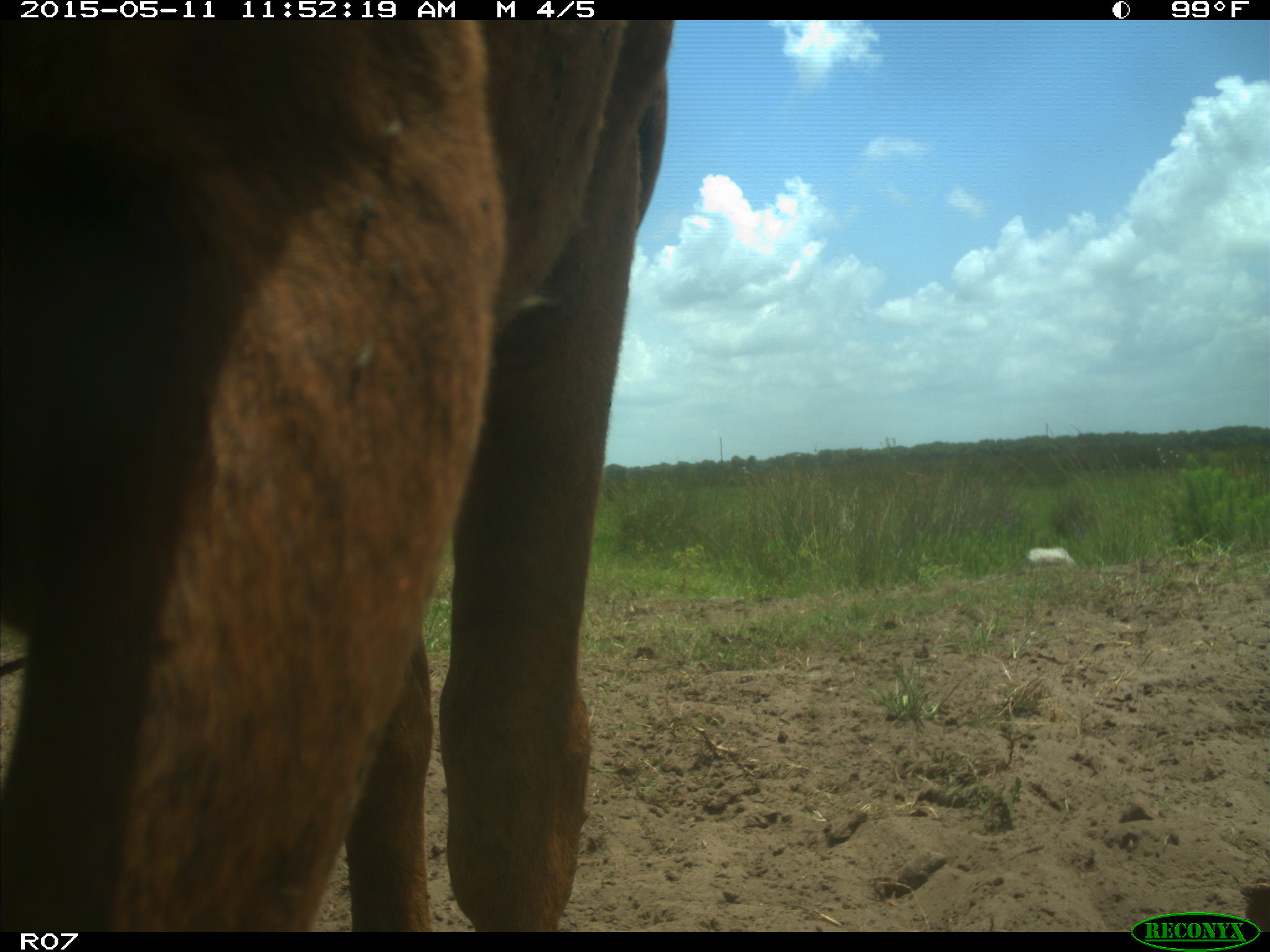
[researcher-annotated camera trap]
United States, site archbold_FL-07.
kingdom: Animalia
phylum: Chordata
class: Mammalia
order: Artiodactyla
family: Bovidae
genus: Bos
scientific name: Bos taurus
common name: domestic cow